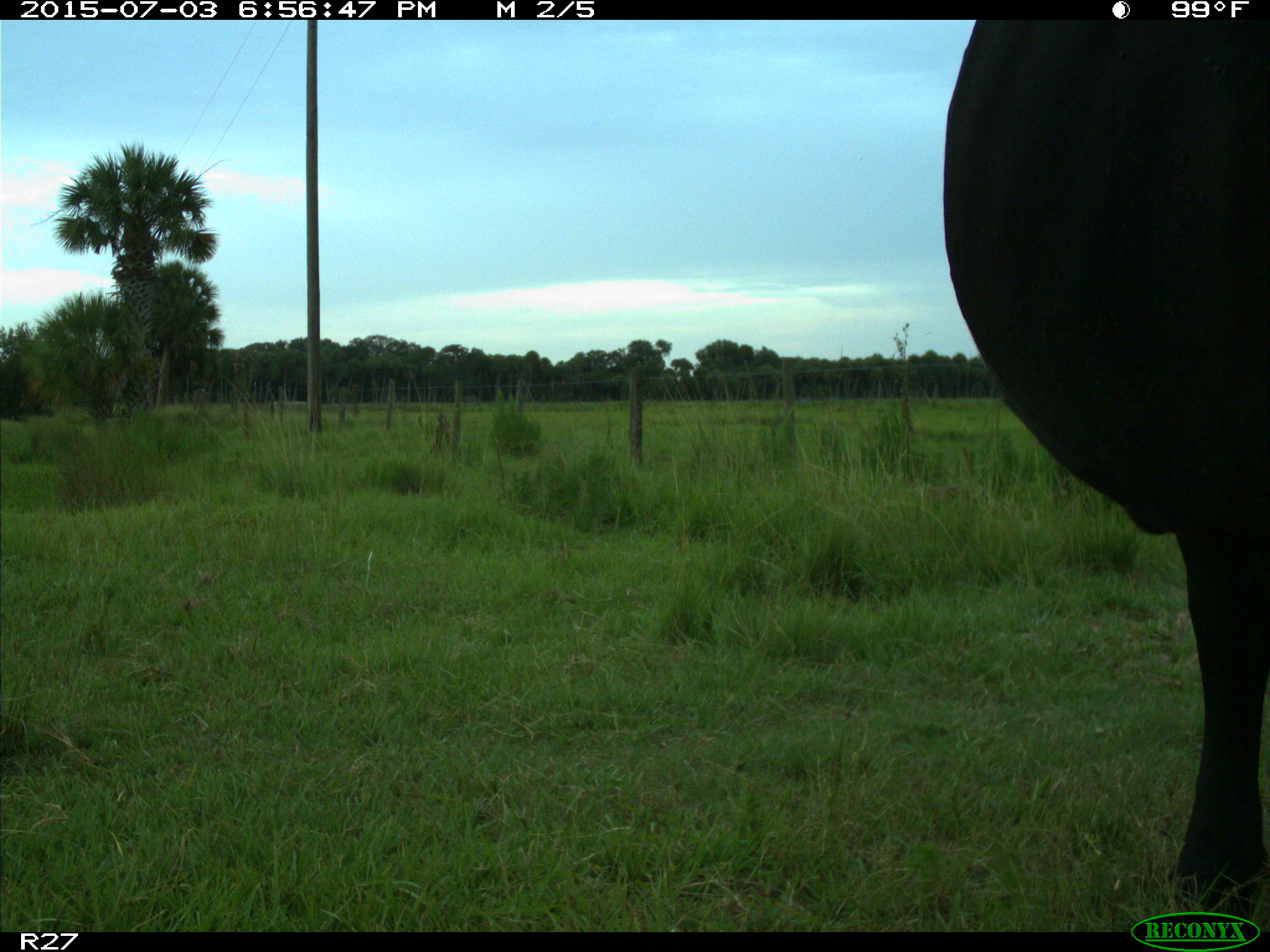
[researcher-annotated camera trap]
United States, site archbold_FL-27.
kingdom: Animalia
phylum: Chordata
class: Mammalia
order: Artiodactyla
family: Bovidae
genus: Bos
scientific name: Bos taurus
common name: domestic cow